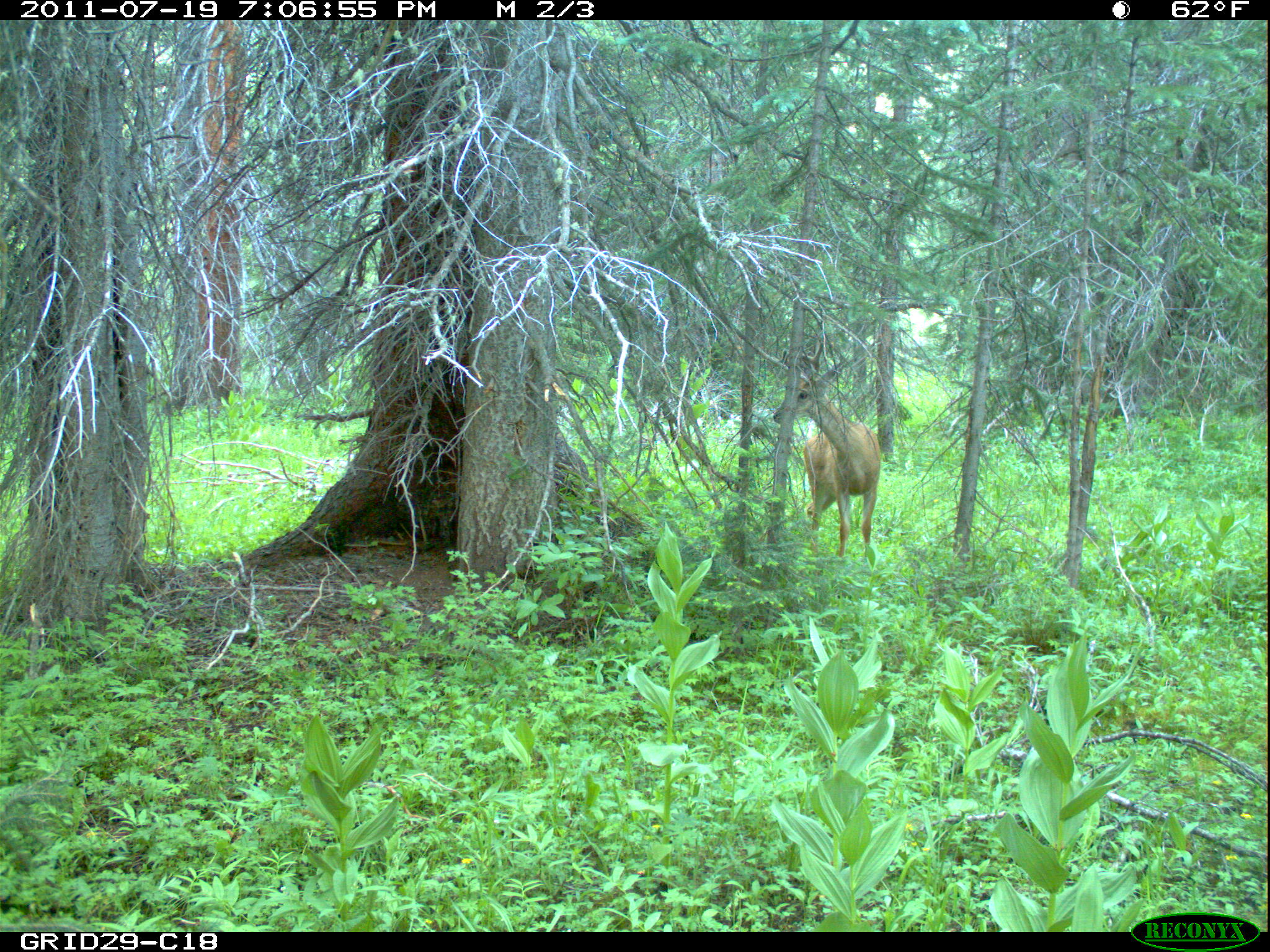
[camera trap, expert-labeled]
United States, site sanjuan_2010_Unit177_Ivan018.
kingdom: Animalia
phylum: Chordata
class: Mammalia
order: Artiodactyla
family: Cervidae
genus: Odocoileus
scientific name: Odocoileus hemionus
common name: mule deer